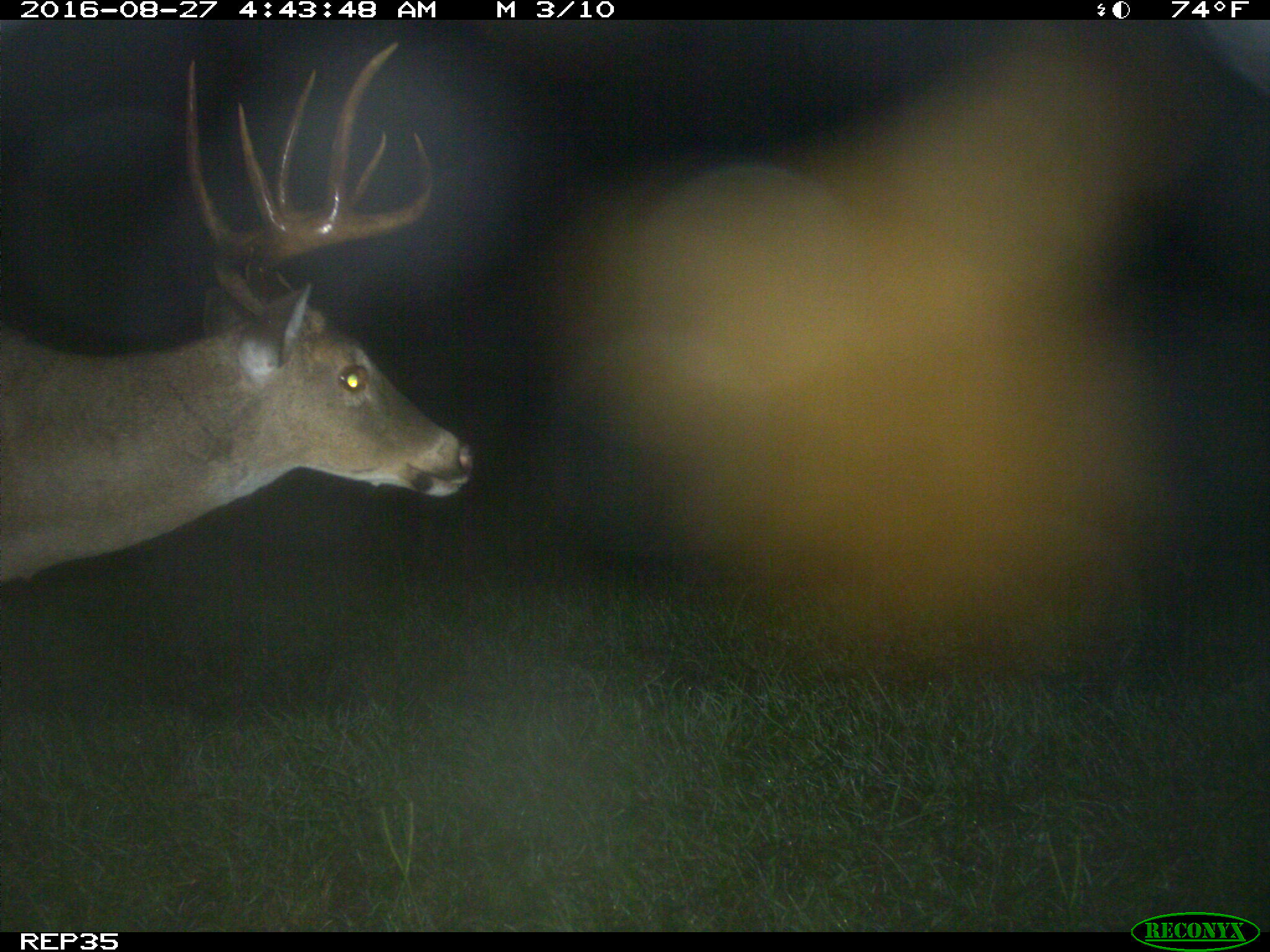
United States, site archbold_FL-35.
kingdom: Animalia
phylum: Chordata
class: Mammalia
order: Artiodactyla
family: Cervidae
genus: Odocoileus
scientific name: Odocoileus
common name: deer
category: unidentified deer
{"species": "unidentified deer (deer) (Odocoileus)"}